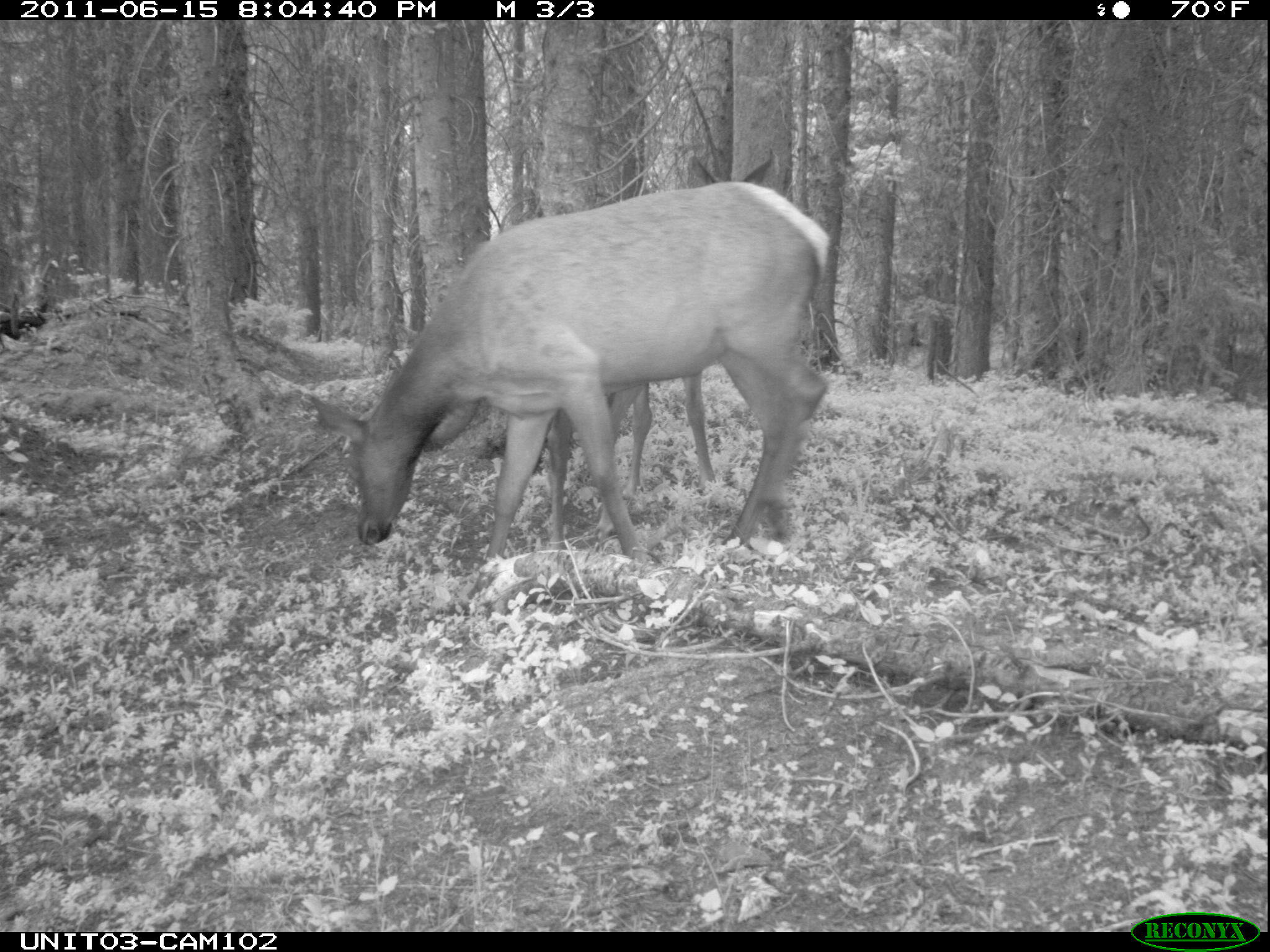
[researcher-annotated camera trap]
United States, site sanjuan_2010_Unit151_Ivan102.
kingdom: Animalia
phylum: Chordata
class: Mammalia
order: Artiodactyla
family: Cervidae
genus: Cervus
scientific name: Cervus elaphus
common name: red deer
Cervus elaphus (red deer).